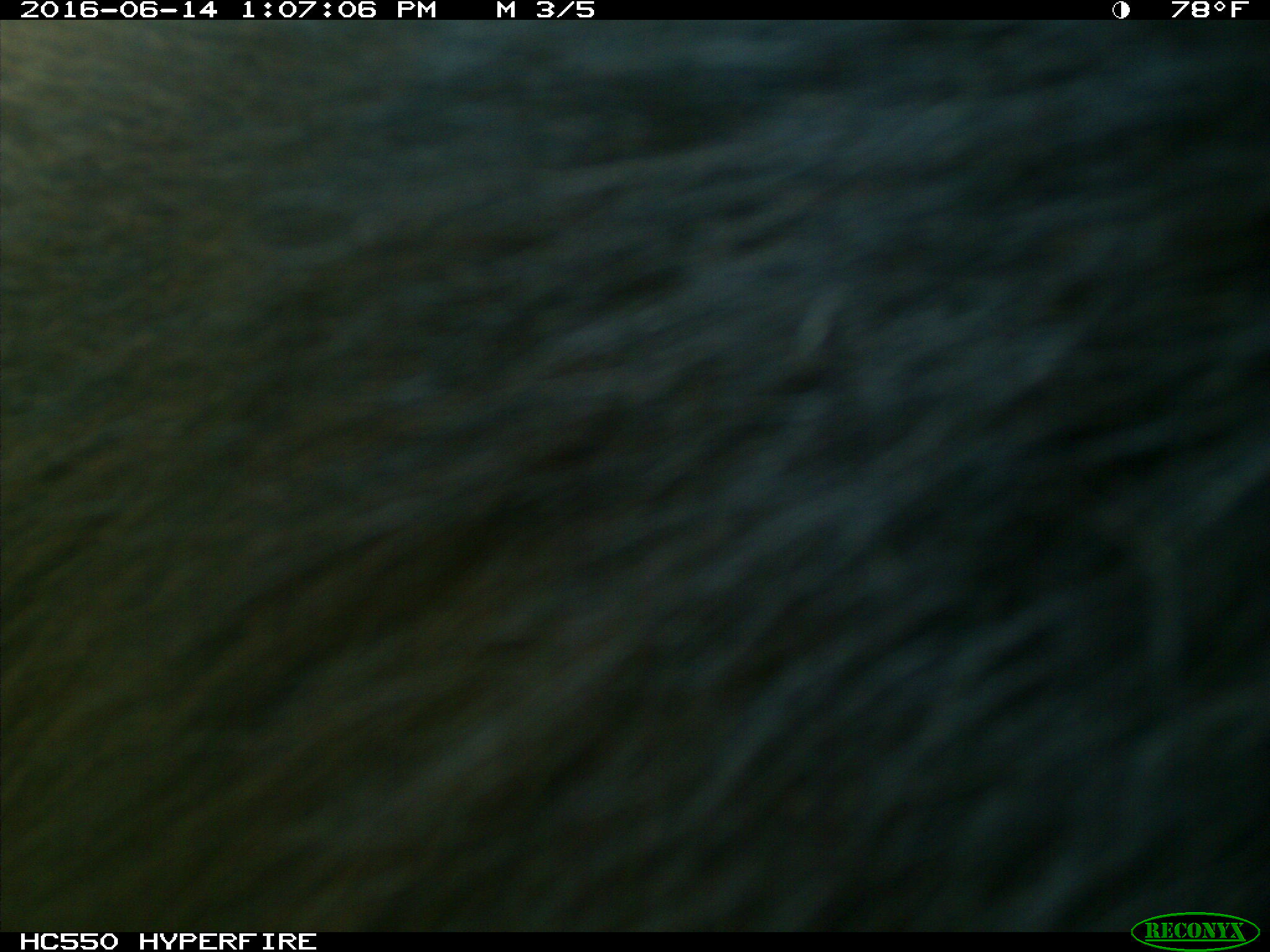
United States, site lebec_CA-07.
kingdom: Animalia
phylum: Chordata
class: Mammalia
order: Carnivora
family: Ursidae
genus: Ursus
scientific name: Ursus americanus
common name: american black bear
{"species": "Ursus americanus (american black bear)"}